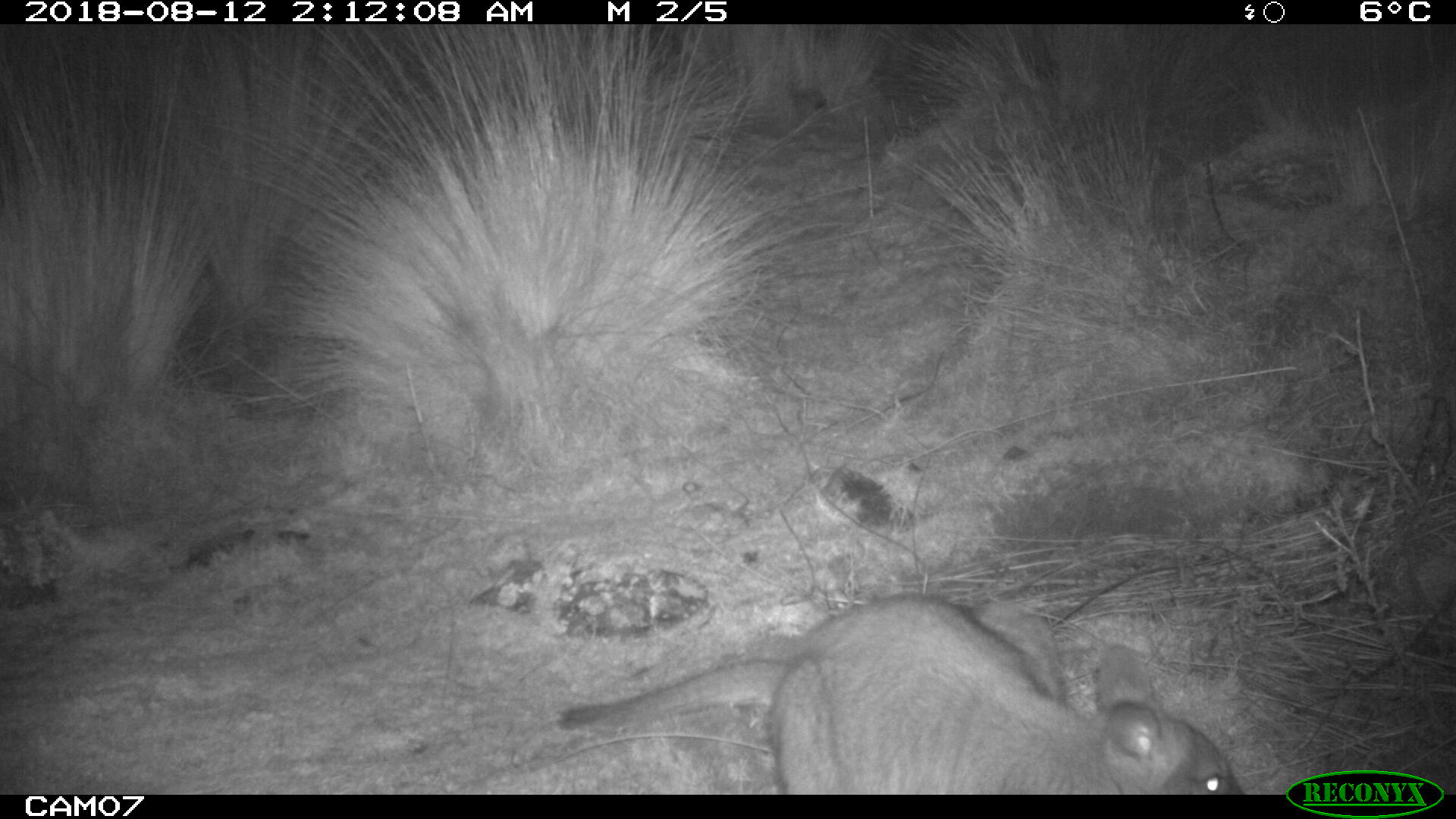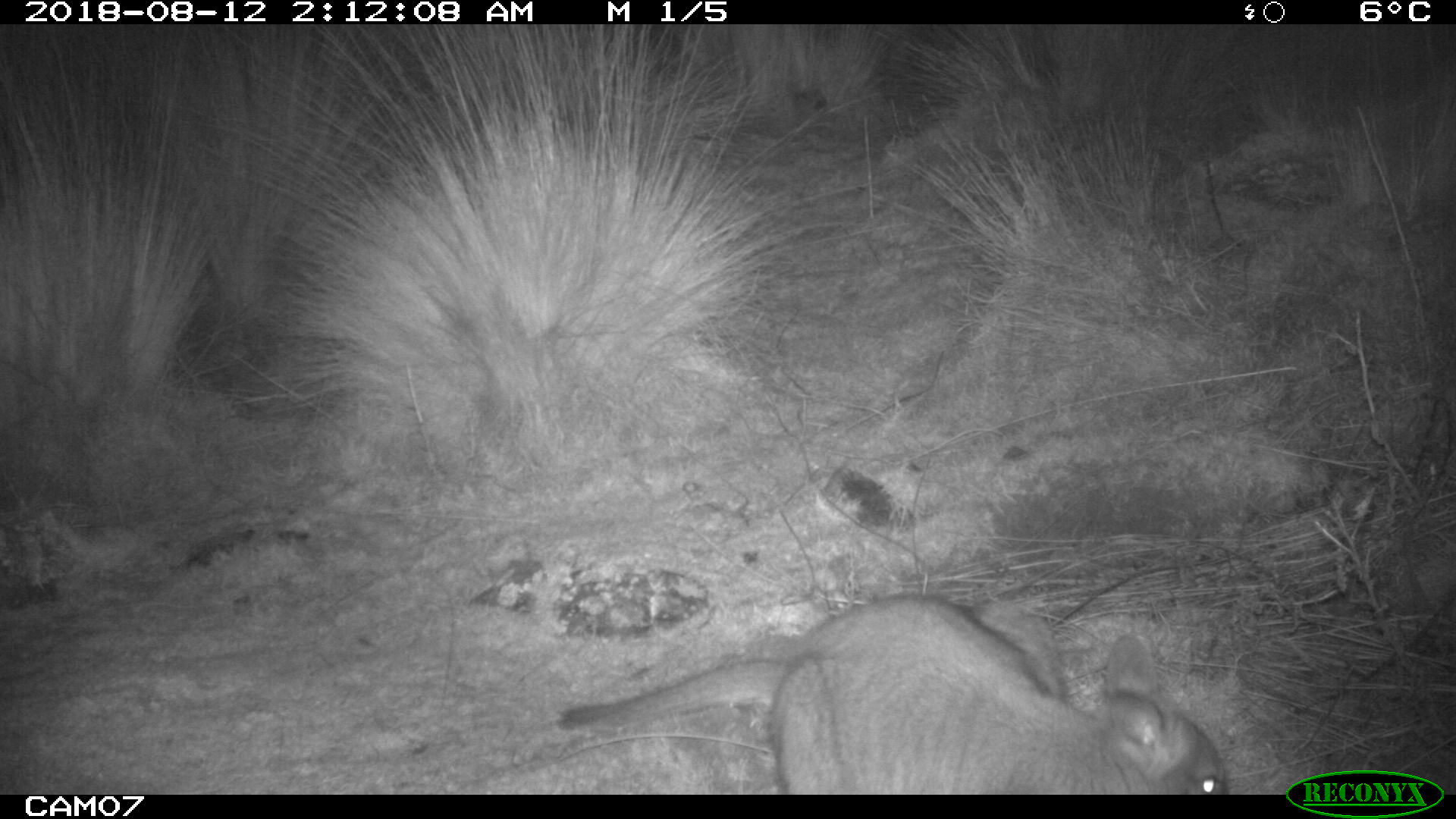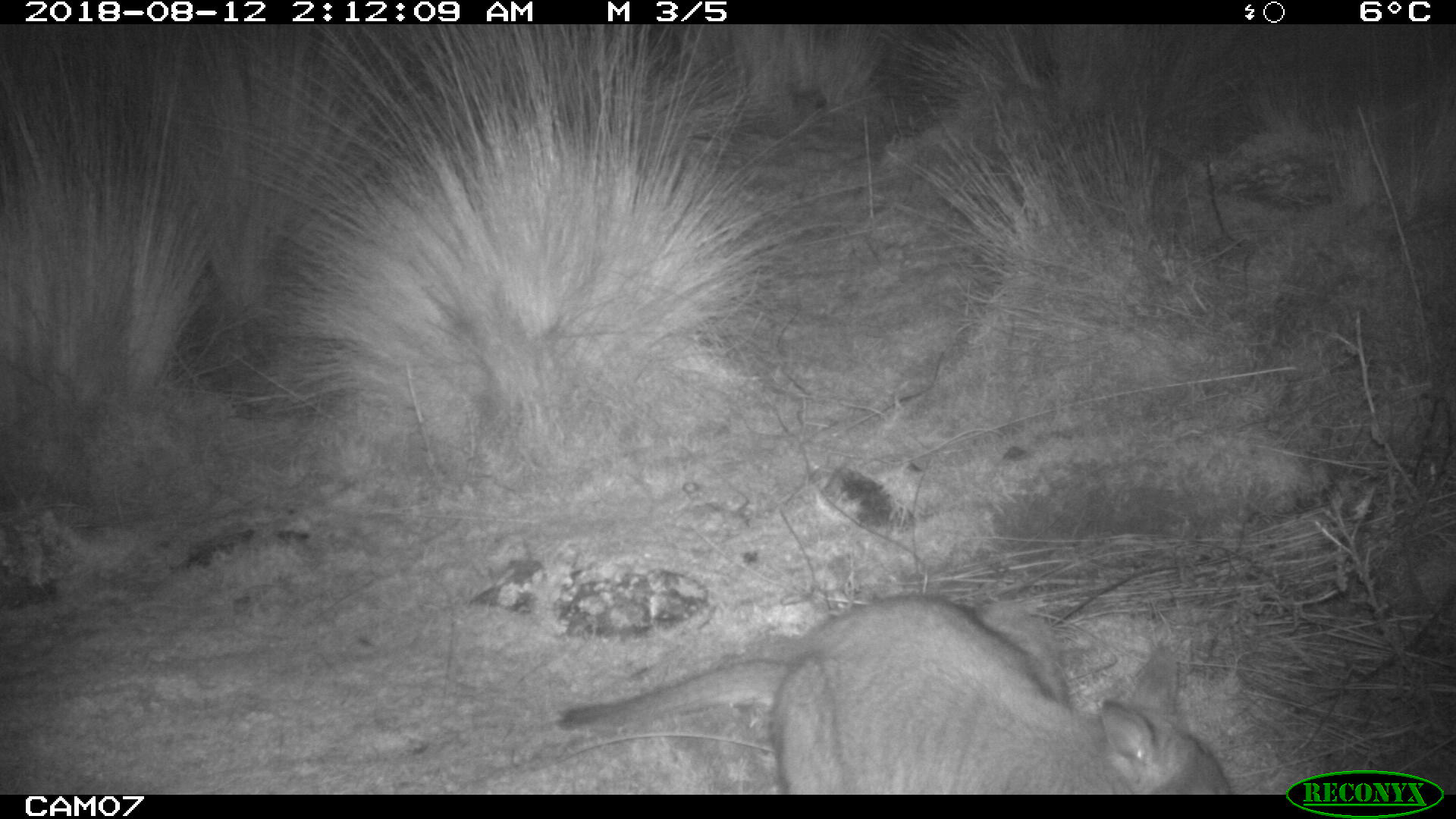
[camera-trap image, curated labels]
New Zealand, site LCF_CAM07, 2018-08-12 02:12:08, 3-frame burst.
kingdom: Animalia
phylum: Chordata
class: Mammalia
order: Diprotodontia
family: Macropodidae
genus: Notamacropus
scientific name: Notamacropus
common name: wallaby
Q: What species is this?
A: Wallaby (Notamacropus).